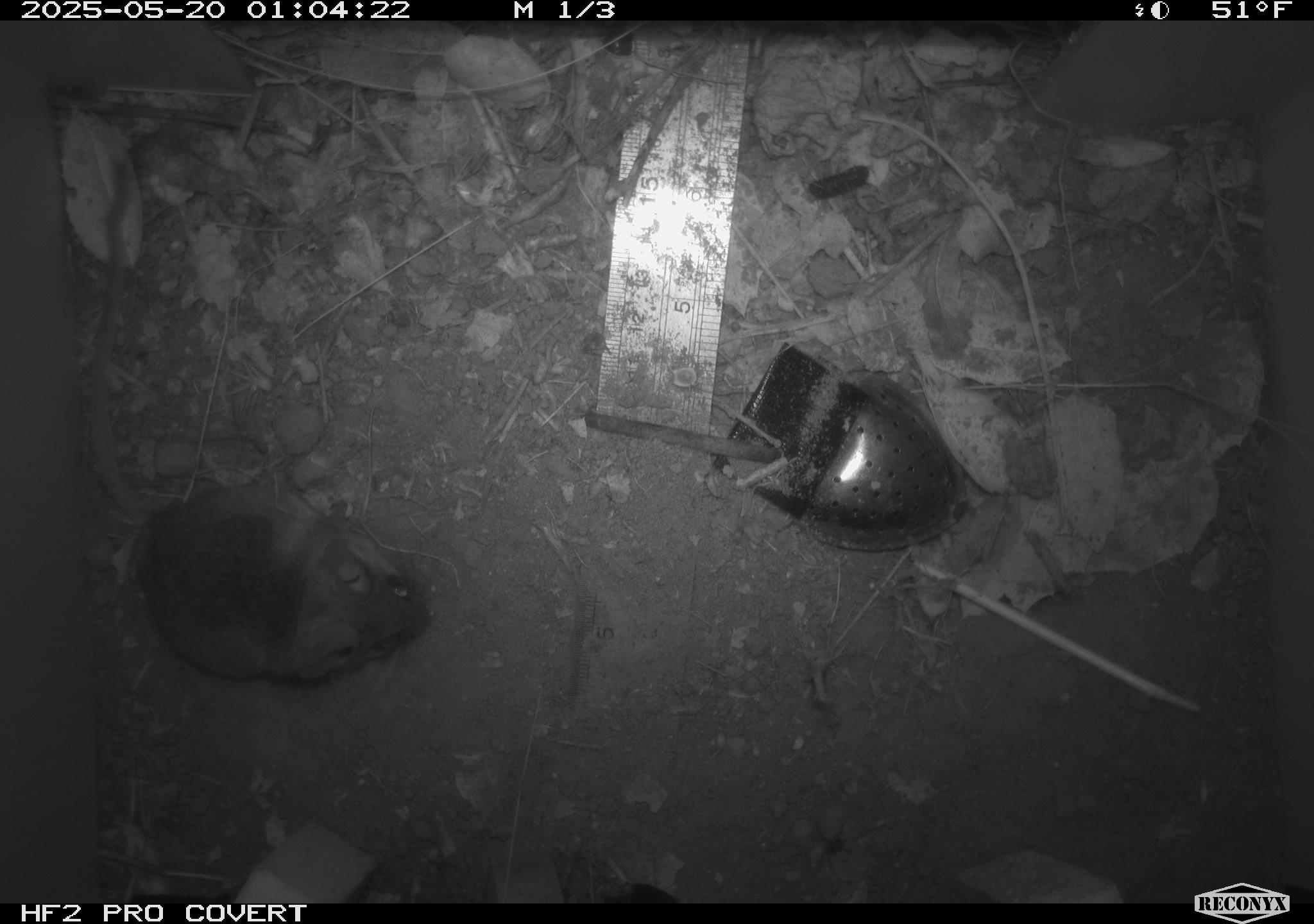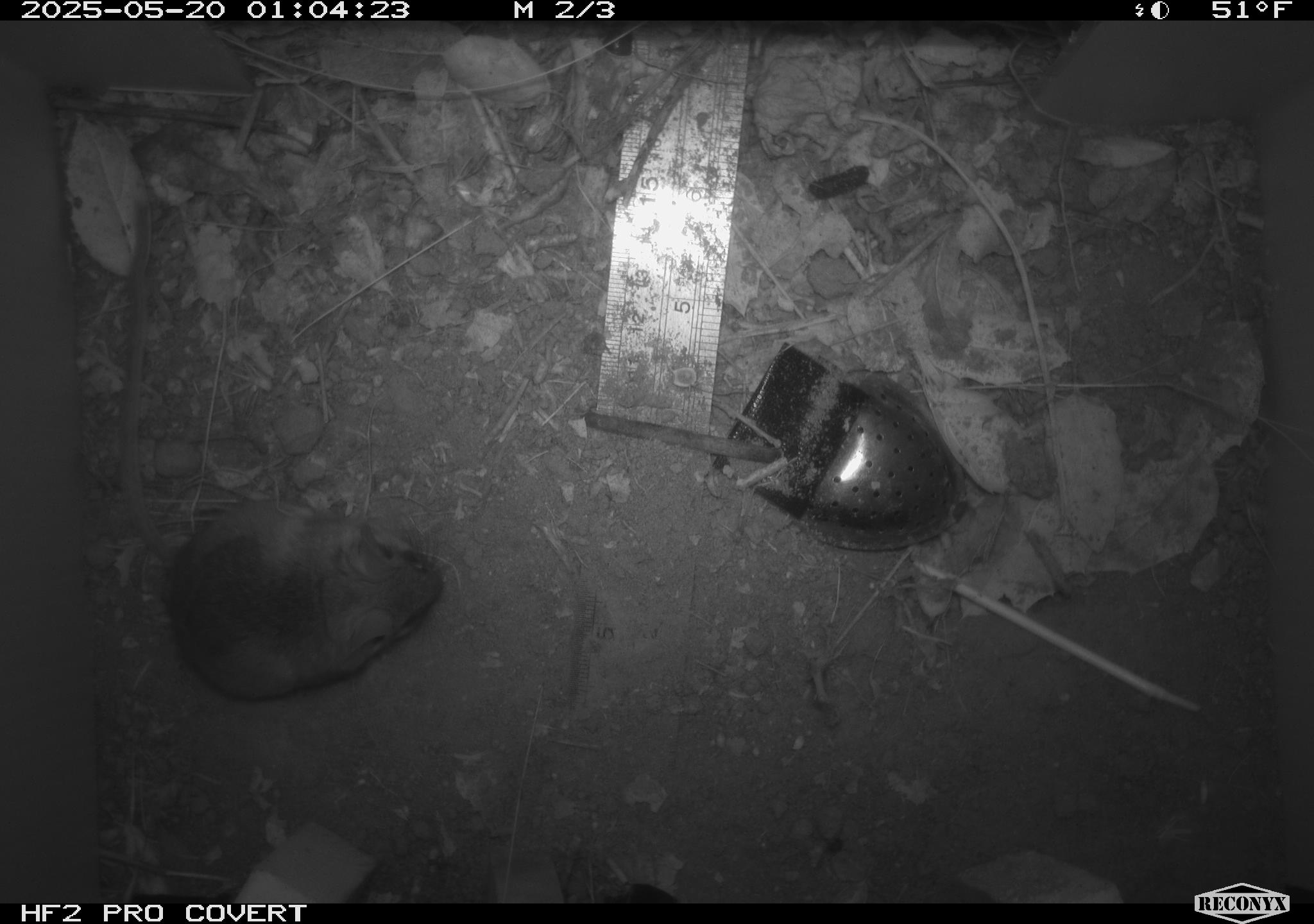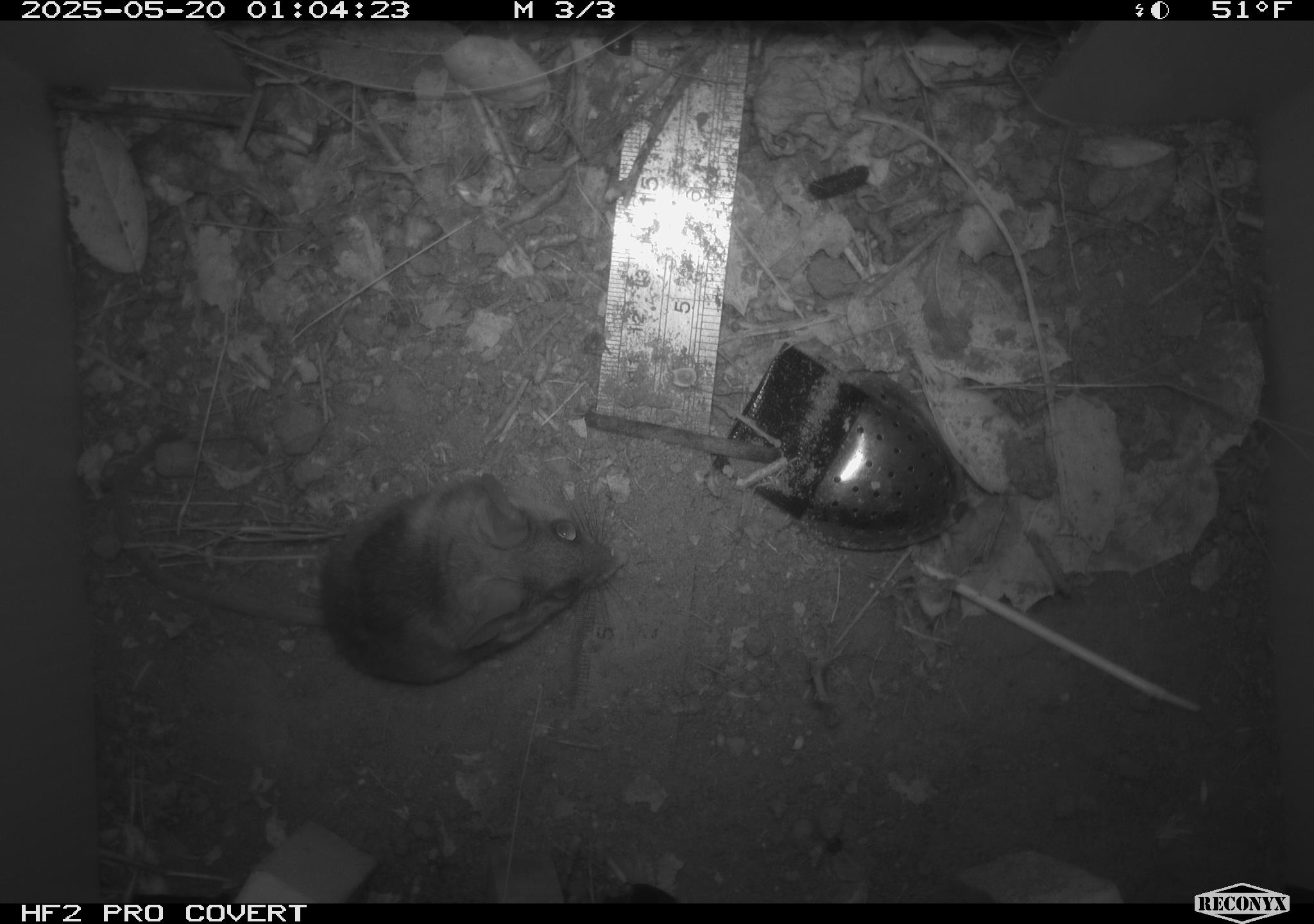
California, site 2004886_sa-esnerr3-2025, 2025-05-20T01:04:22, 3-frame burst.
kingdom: Animalia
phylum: Chordata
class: Mammalia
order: Rodentia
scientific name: Rodentia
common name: rodent